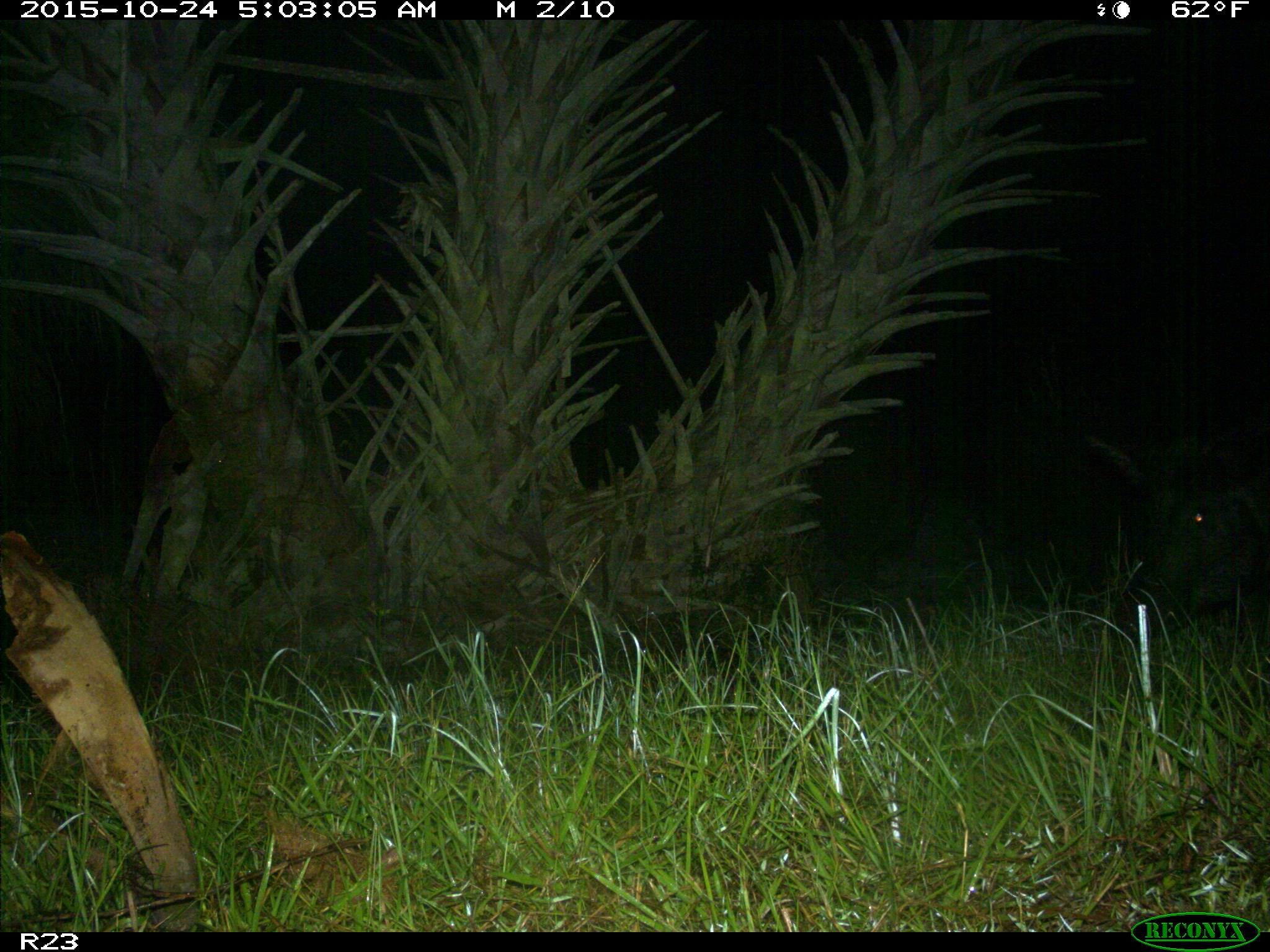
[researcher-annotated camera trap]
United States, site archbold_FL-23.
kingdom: Animalia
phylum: Chordata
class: Mammalia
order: Artiodactyla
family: Suidae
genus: Sus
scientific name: Sus scrofa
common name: wild boar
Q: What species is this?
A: Sus scrofa (wild boar).